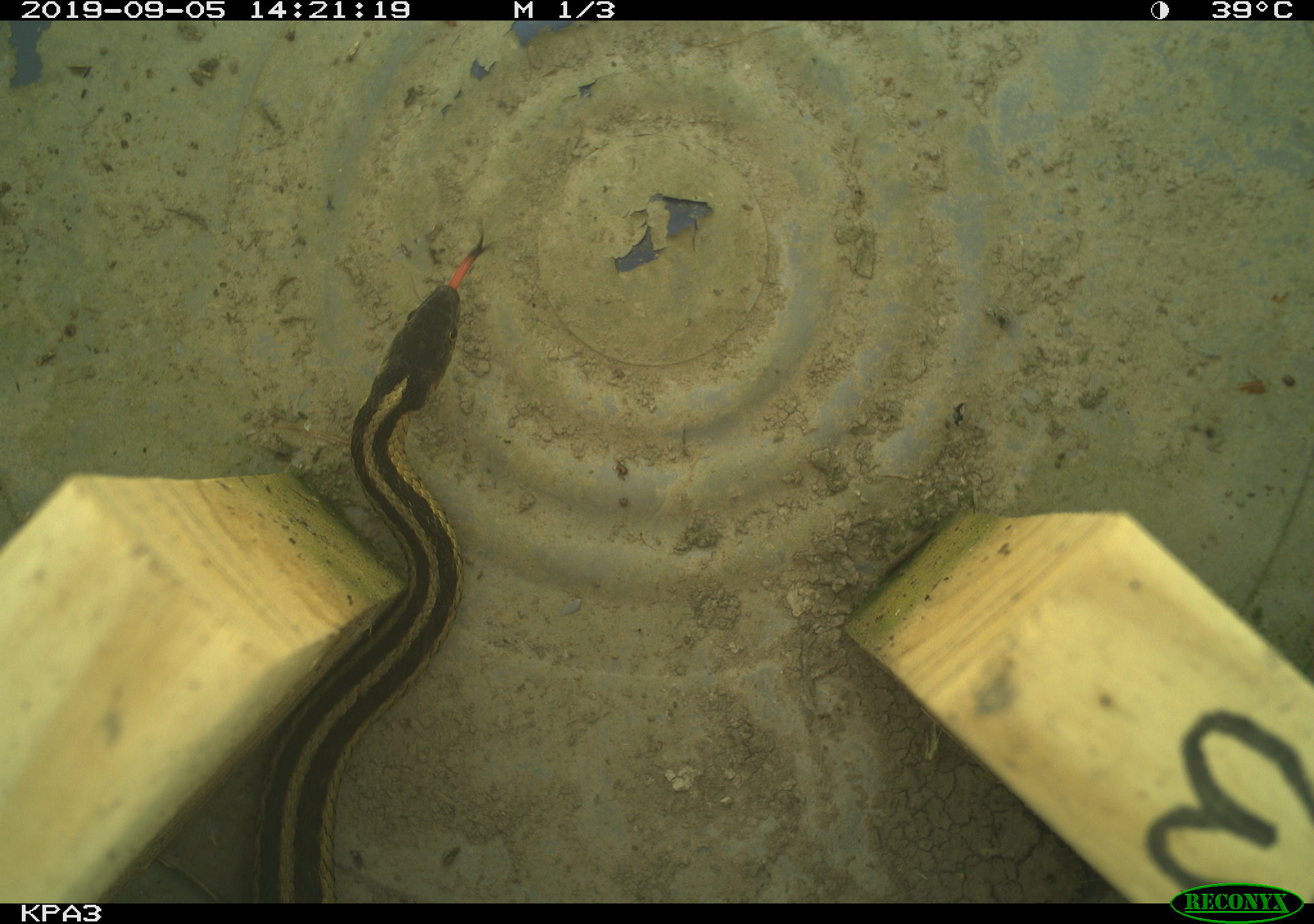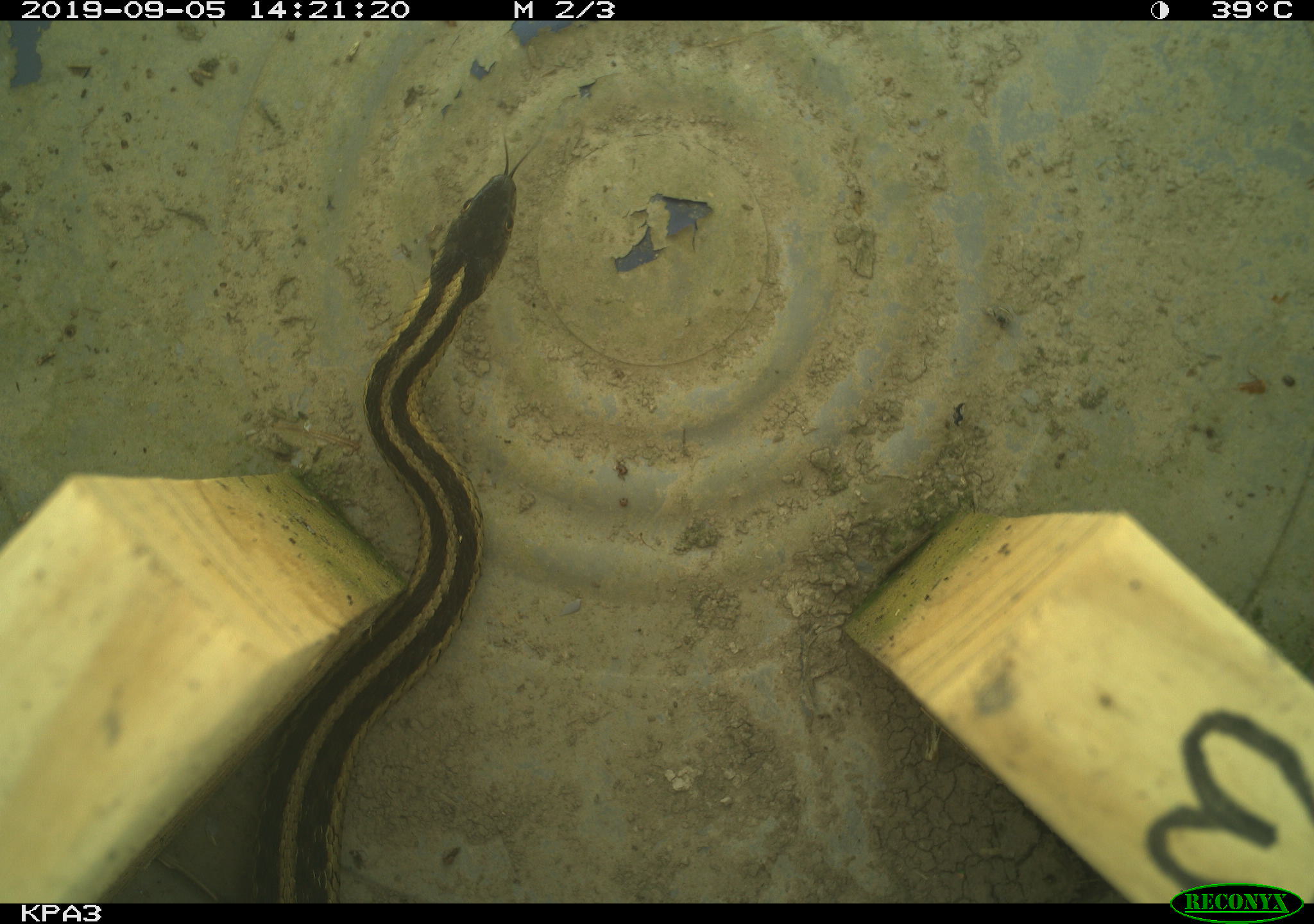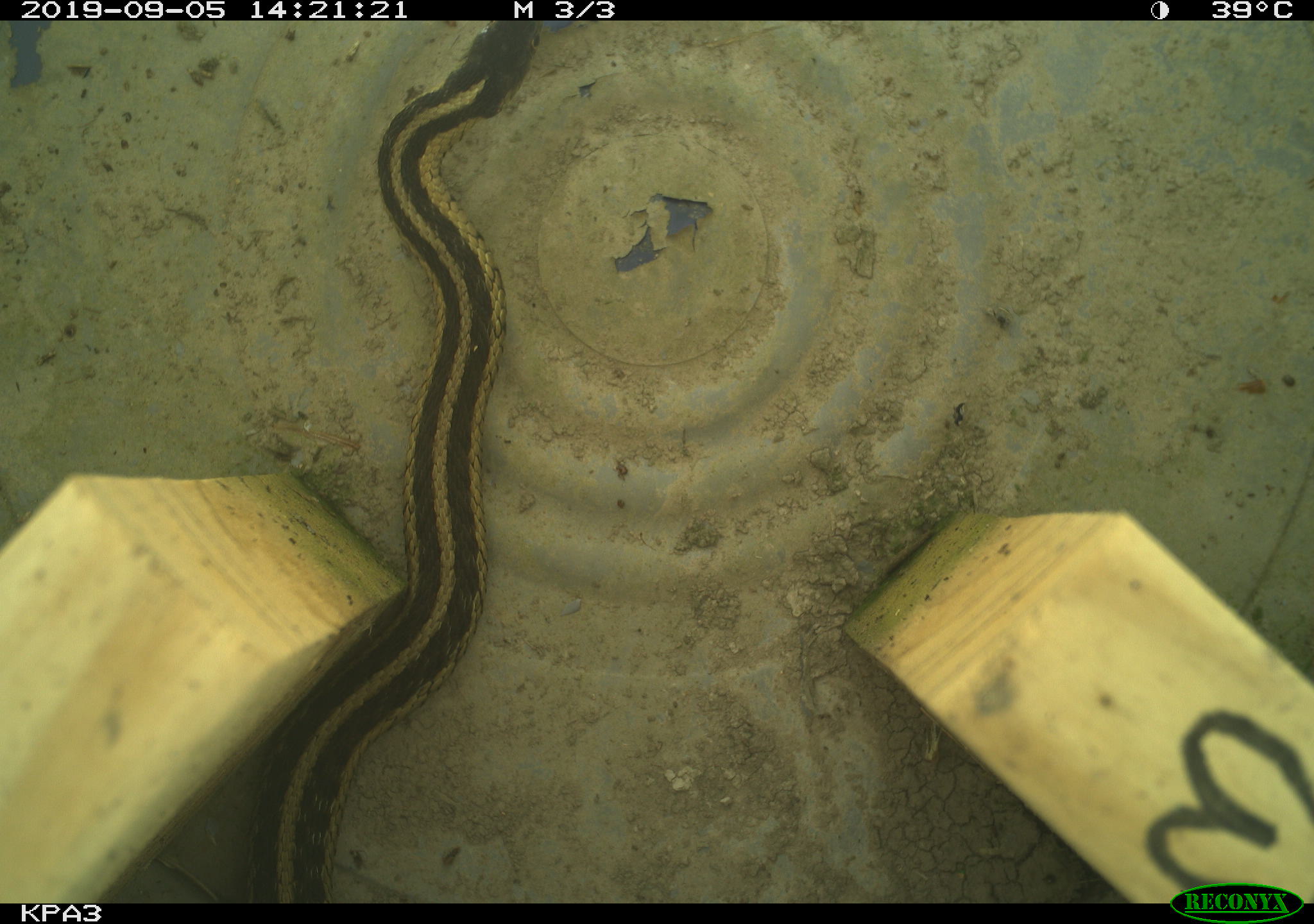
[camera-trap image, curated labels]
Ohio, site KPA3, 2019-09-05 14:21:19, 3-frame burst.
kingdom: Animalia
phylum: Chordata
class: Reptilia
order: Squamata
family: Colubridae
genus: Thamnophis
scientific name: Thamnophis sirtalis sirtalis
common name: eastern gartersnake